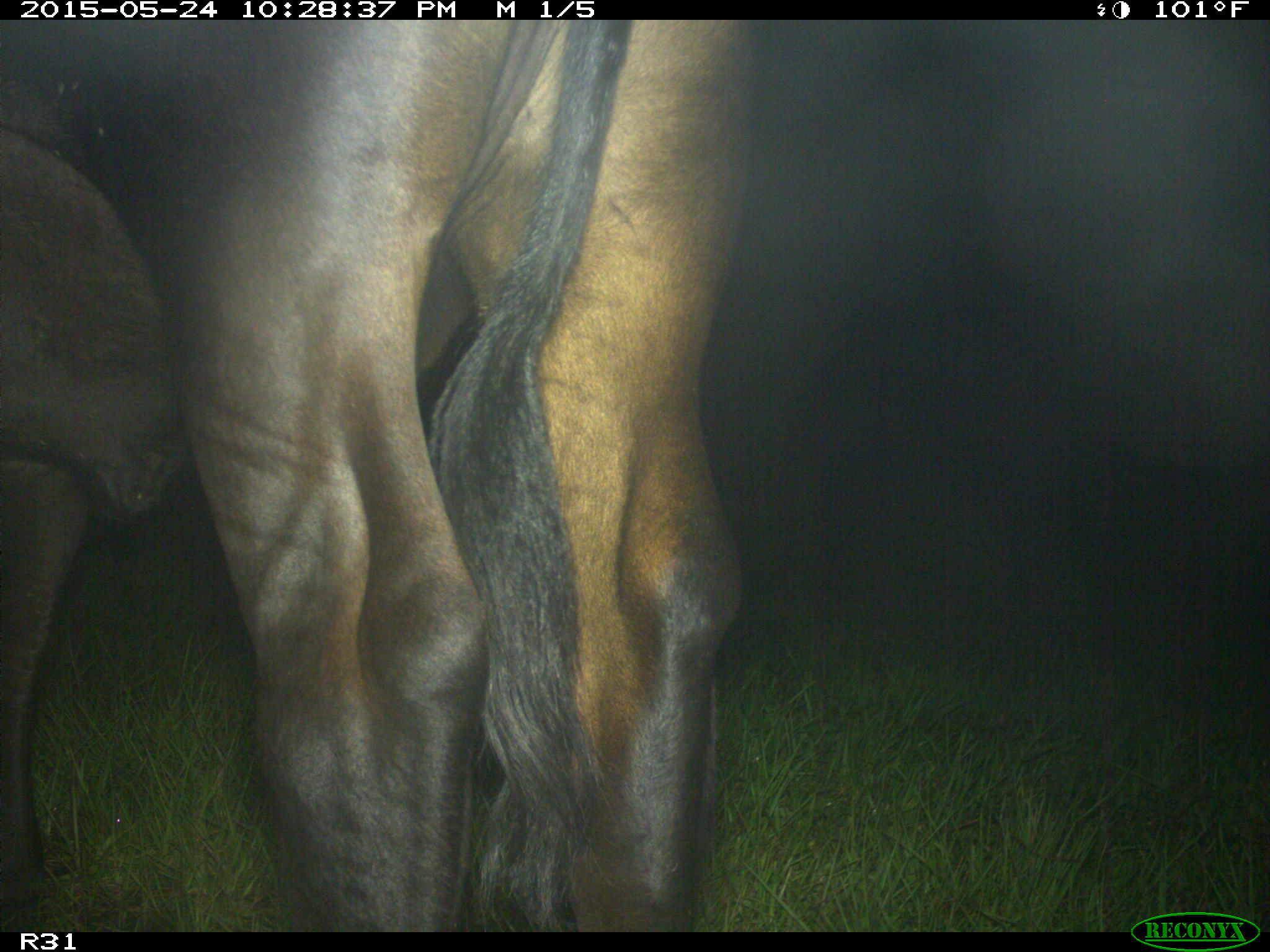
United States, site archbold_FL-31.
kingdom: Animalia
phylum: Chordata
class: Mammalia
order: Artiodactyla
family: Bovidae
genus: Bos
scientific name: Bos taurus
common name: domestic cow